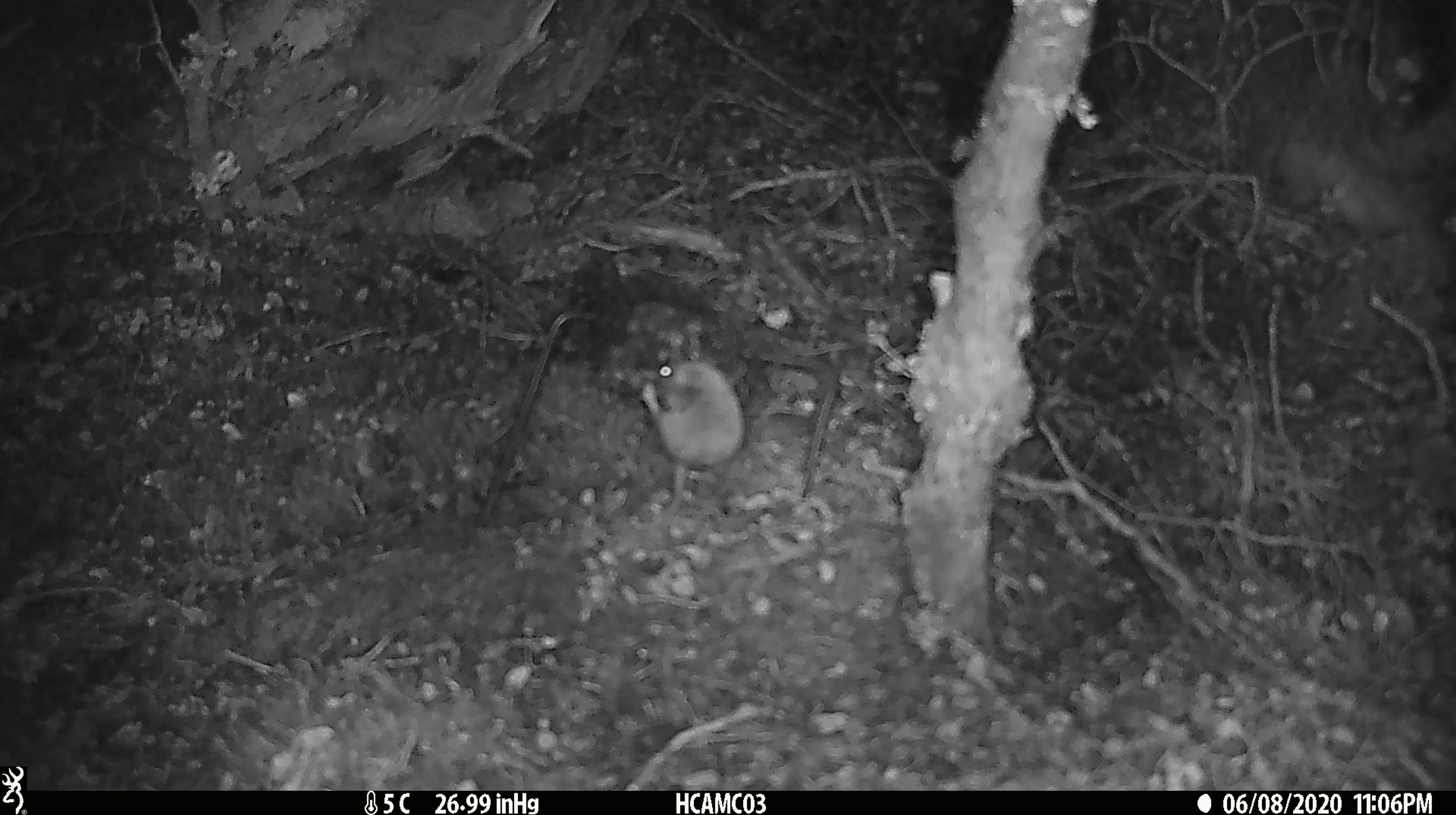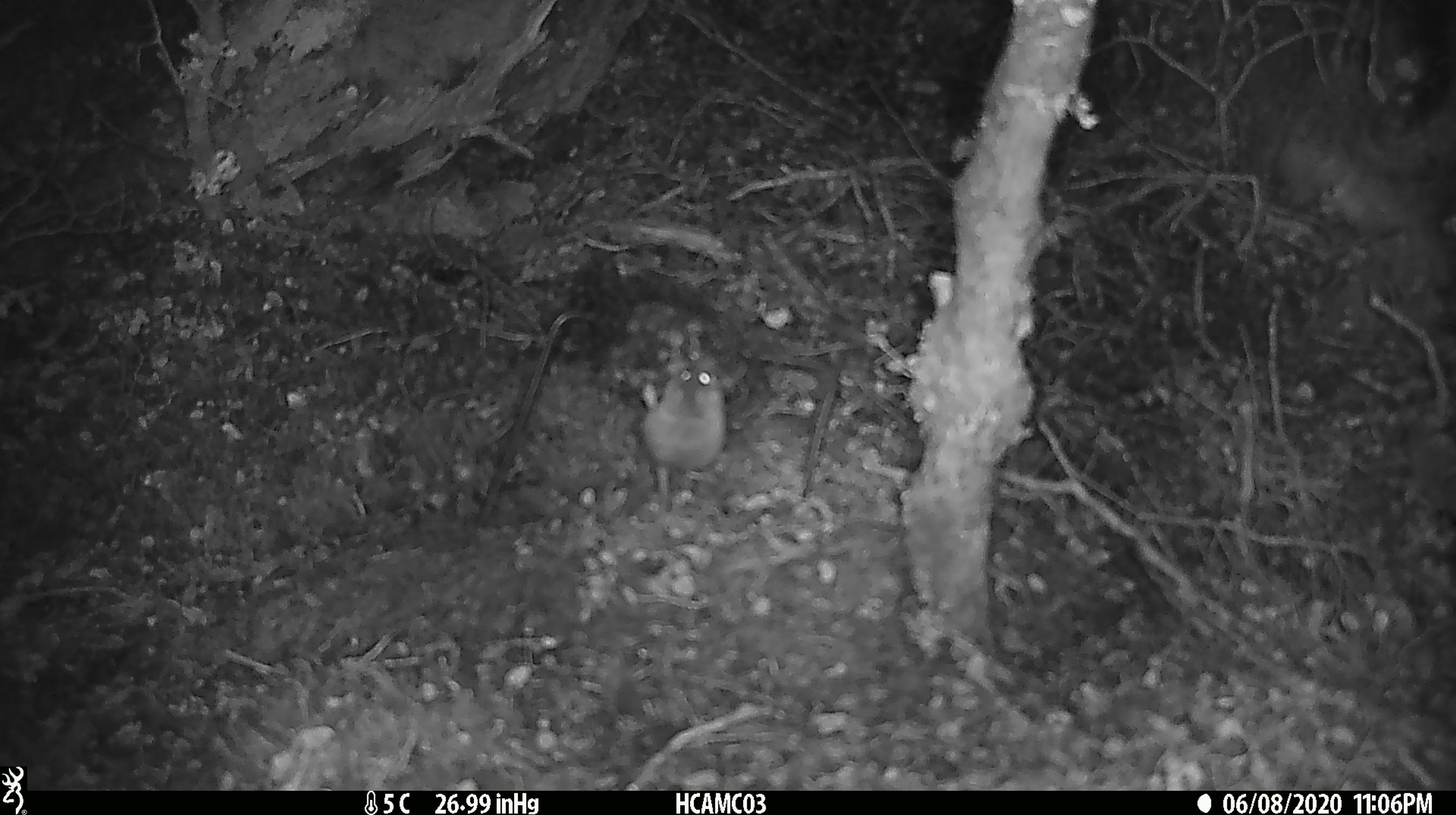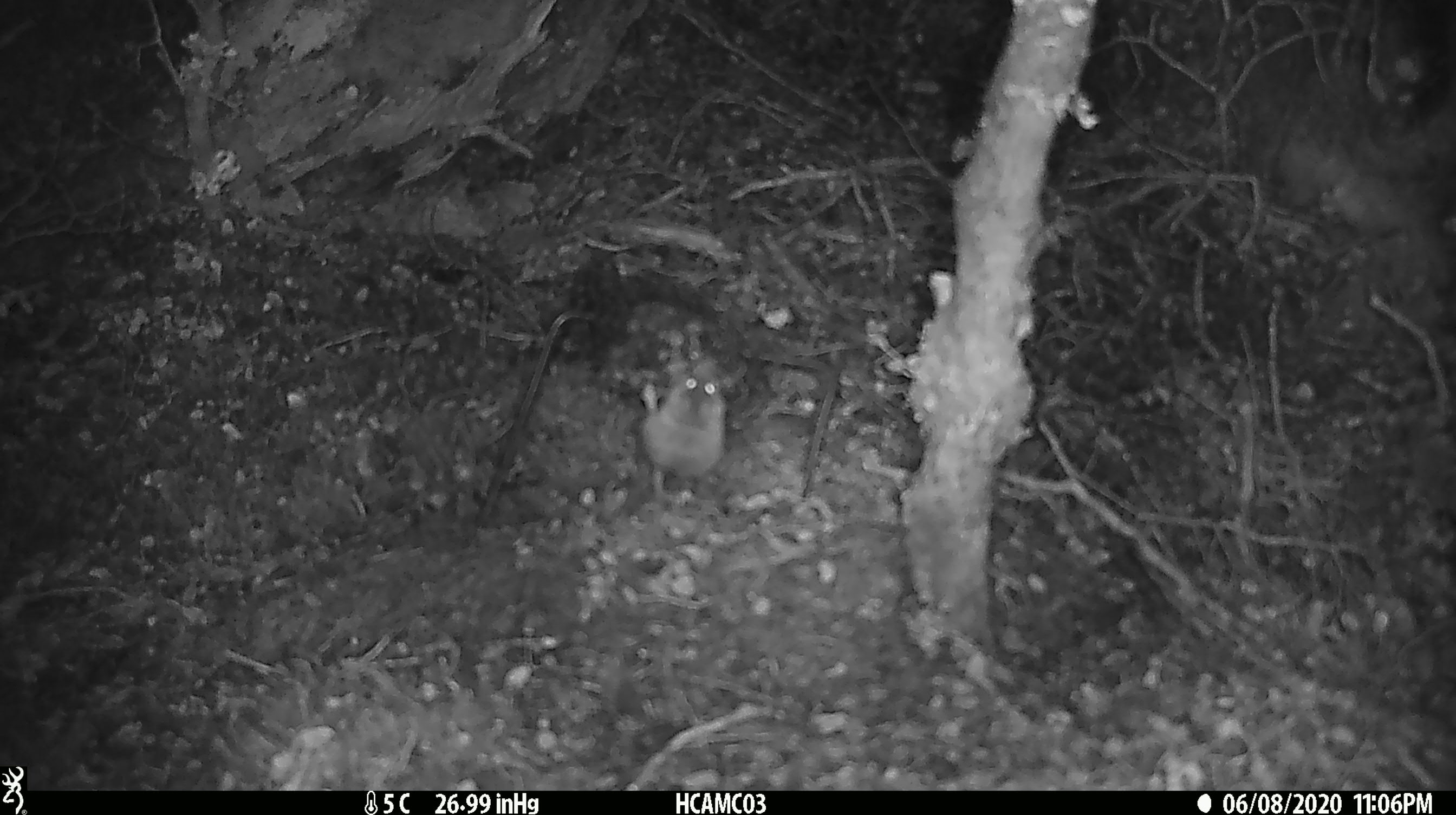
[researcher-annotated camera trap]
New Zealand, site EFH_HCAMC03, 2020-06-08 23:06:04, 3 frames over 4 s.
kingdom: Animalia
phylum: Chordata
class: Mammalia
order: Rodentia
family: Muridae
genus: Mus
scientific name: Mus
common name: mouse